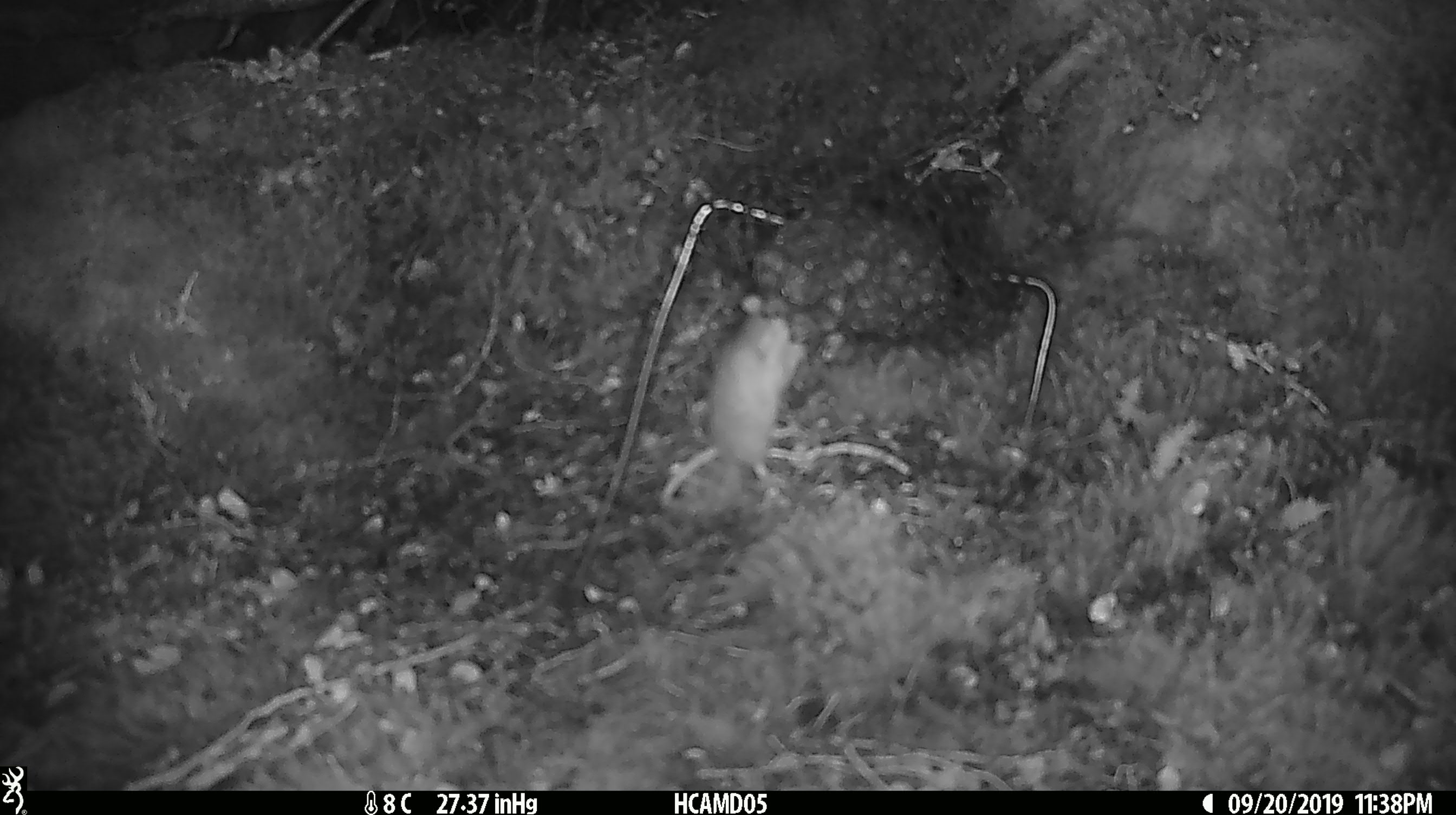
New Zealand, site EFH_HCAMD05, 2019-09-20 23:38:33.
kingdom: Animalia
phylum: Chordata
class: Mammalia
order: Rodentia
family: Muridae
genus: Mus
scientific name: Mus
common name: mouse